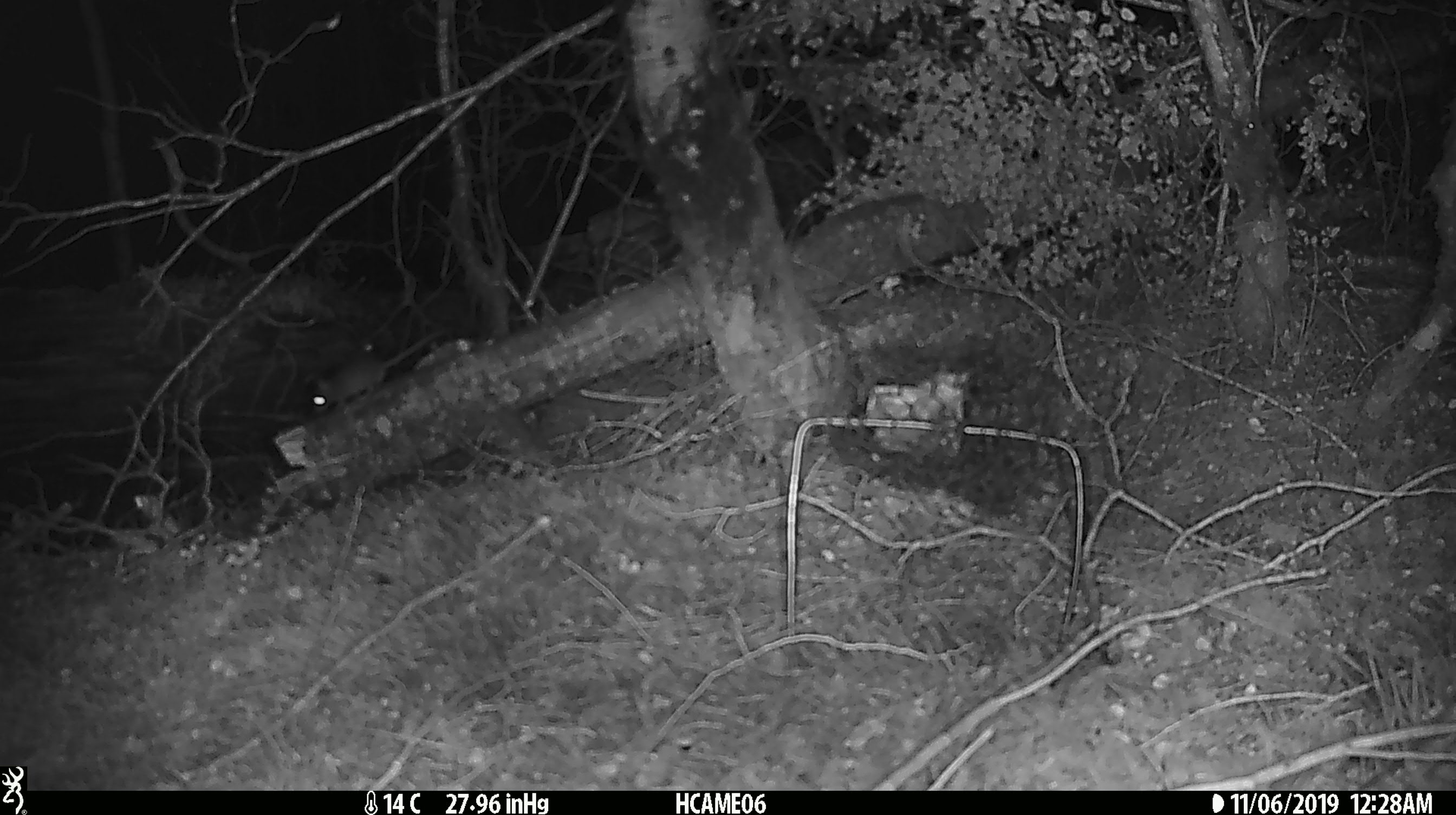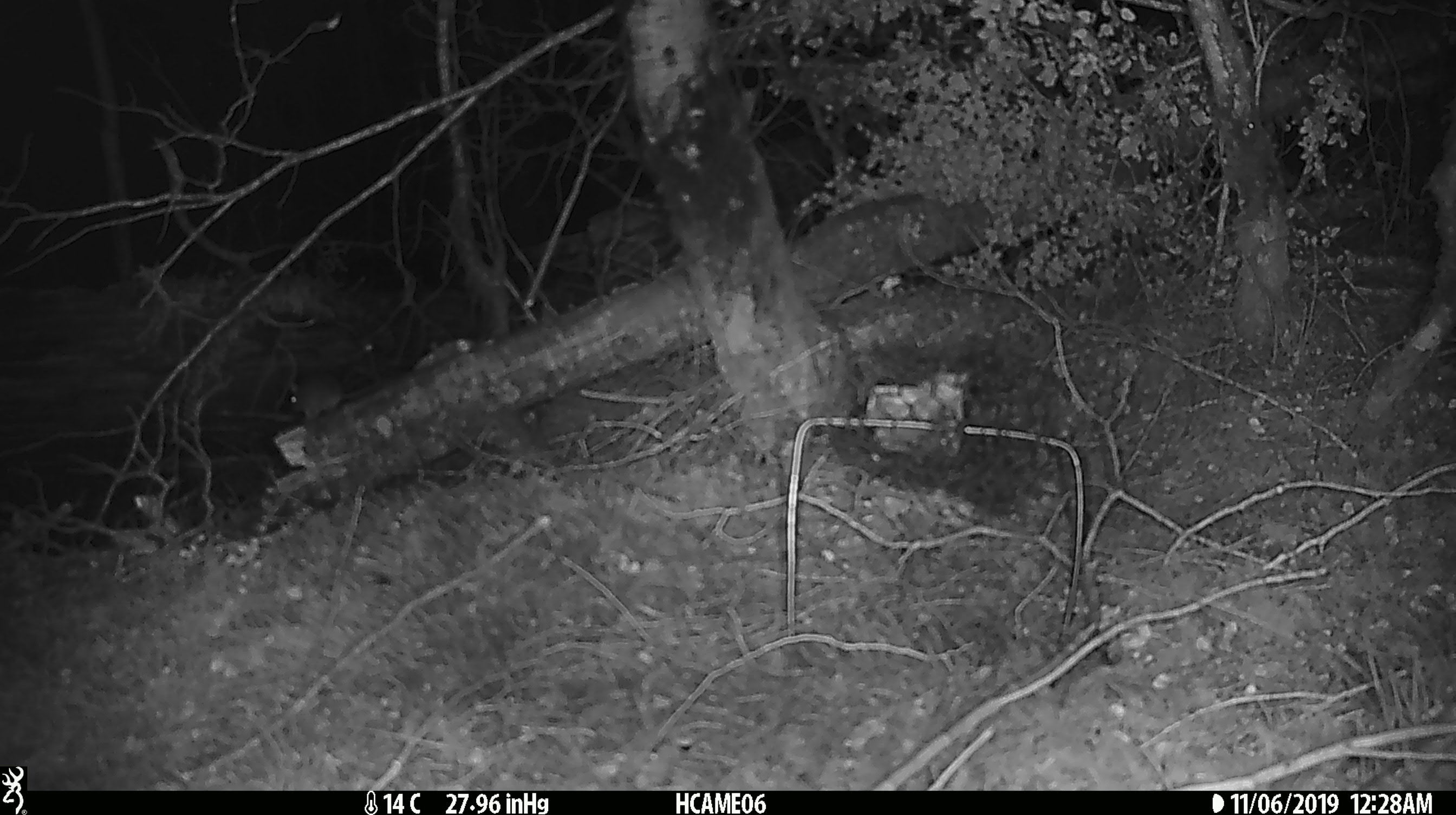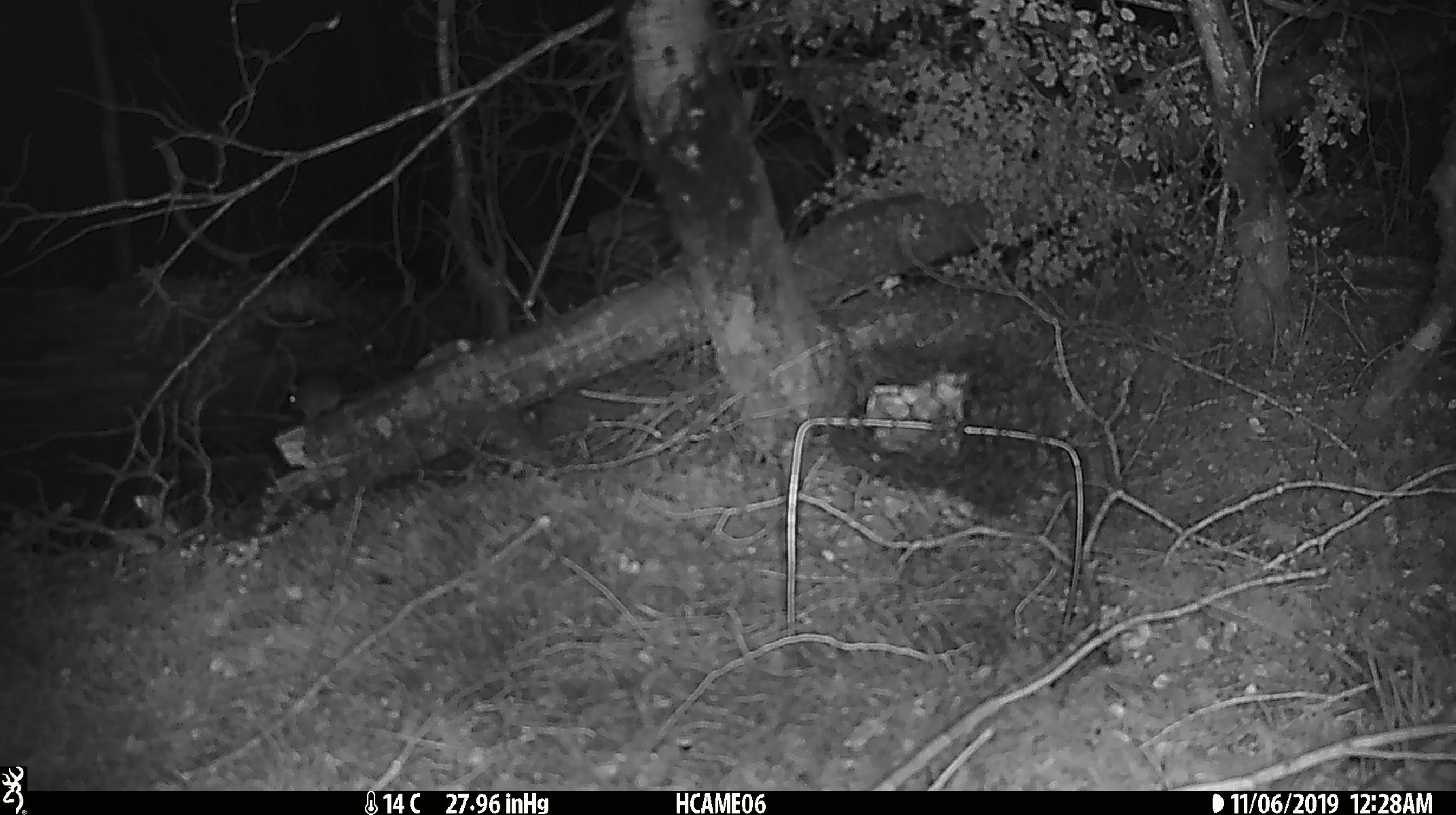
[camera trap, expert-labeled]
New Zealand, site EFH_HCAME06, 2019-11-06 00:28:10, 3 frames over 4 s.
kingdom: Animalia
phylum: Chordata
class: Mammalia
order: Rodentia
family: Muridae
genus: Mus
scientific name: Mus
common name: mouse